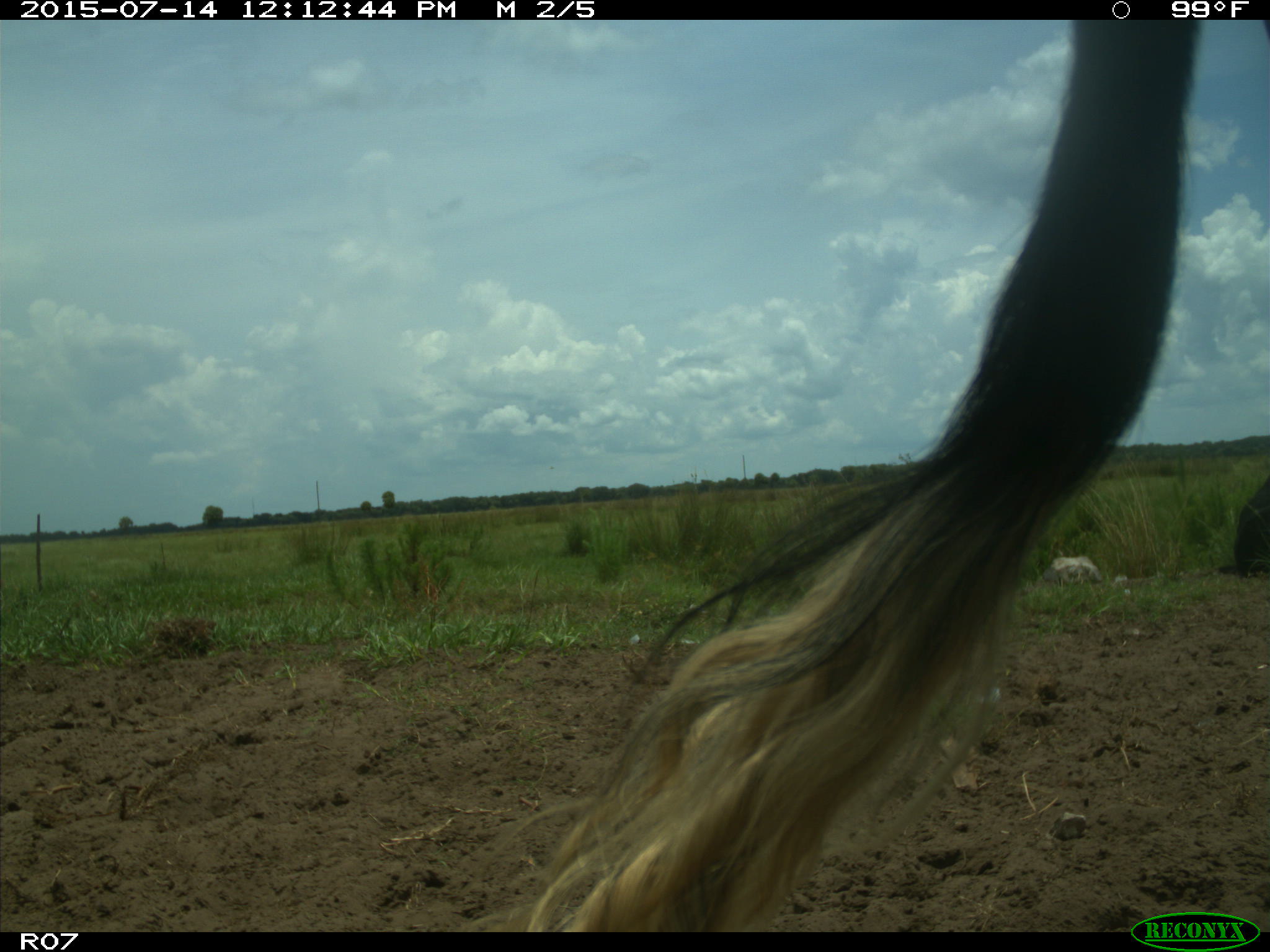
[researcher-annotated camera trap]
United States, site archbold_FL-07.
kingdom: Animalia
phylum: Chordata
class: Mammalia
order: Artiodactyla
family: Bovidae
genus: Bos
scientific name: Bos taurus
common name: domestic cow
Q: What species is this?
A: Bos taurus (domestic cow).